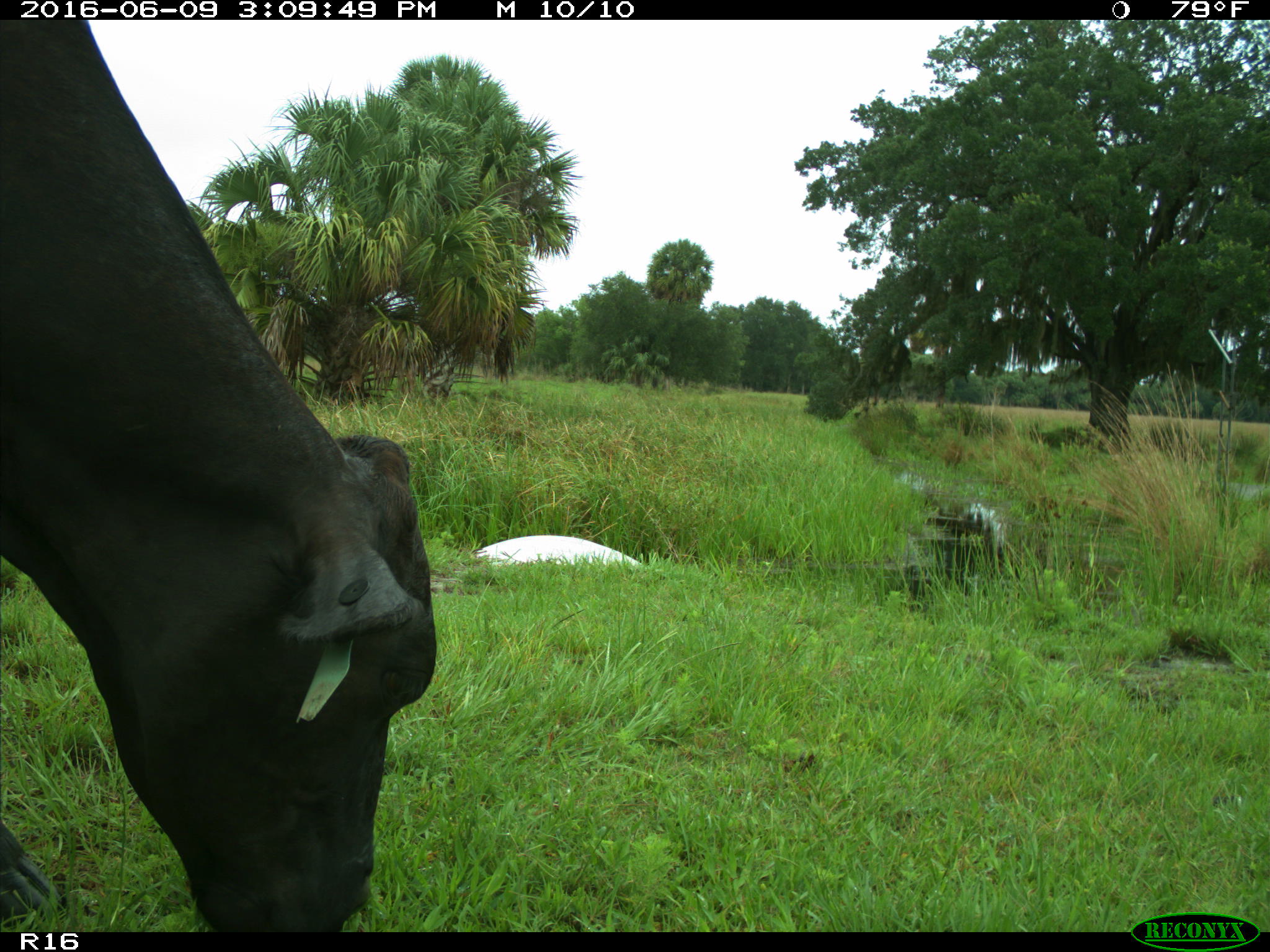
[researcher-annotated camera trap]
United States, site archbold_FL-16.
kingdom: Animalia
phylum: Chordata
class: Mammalia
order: Artiodactyla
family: Bovidae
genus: Bos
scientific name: Bos taurus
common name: domestic cow